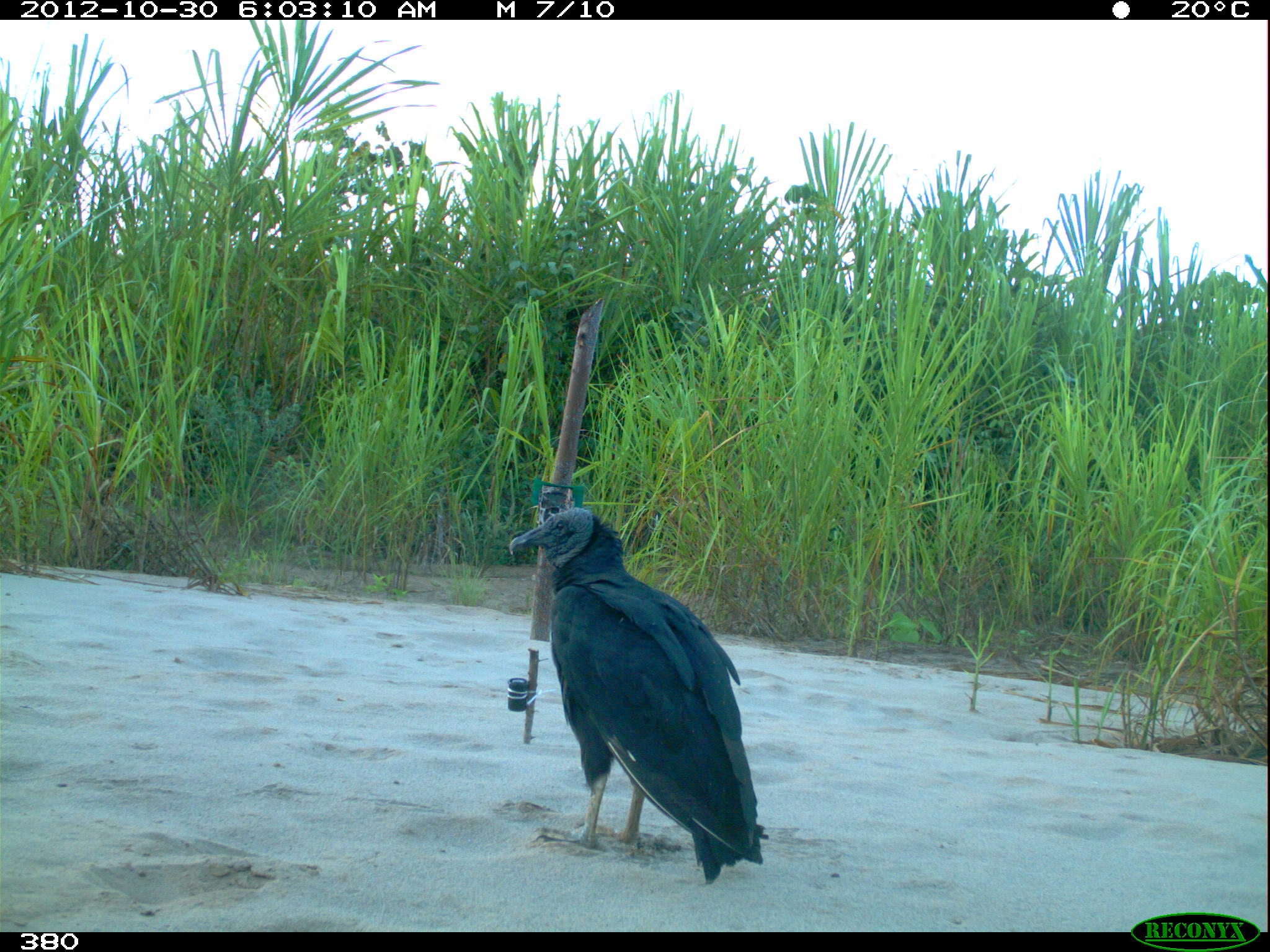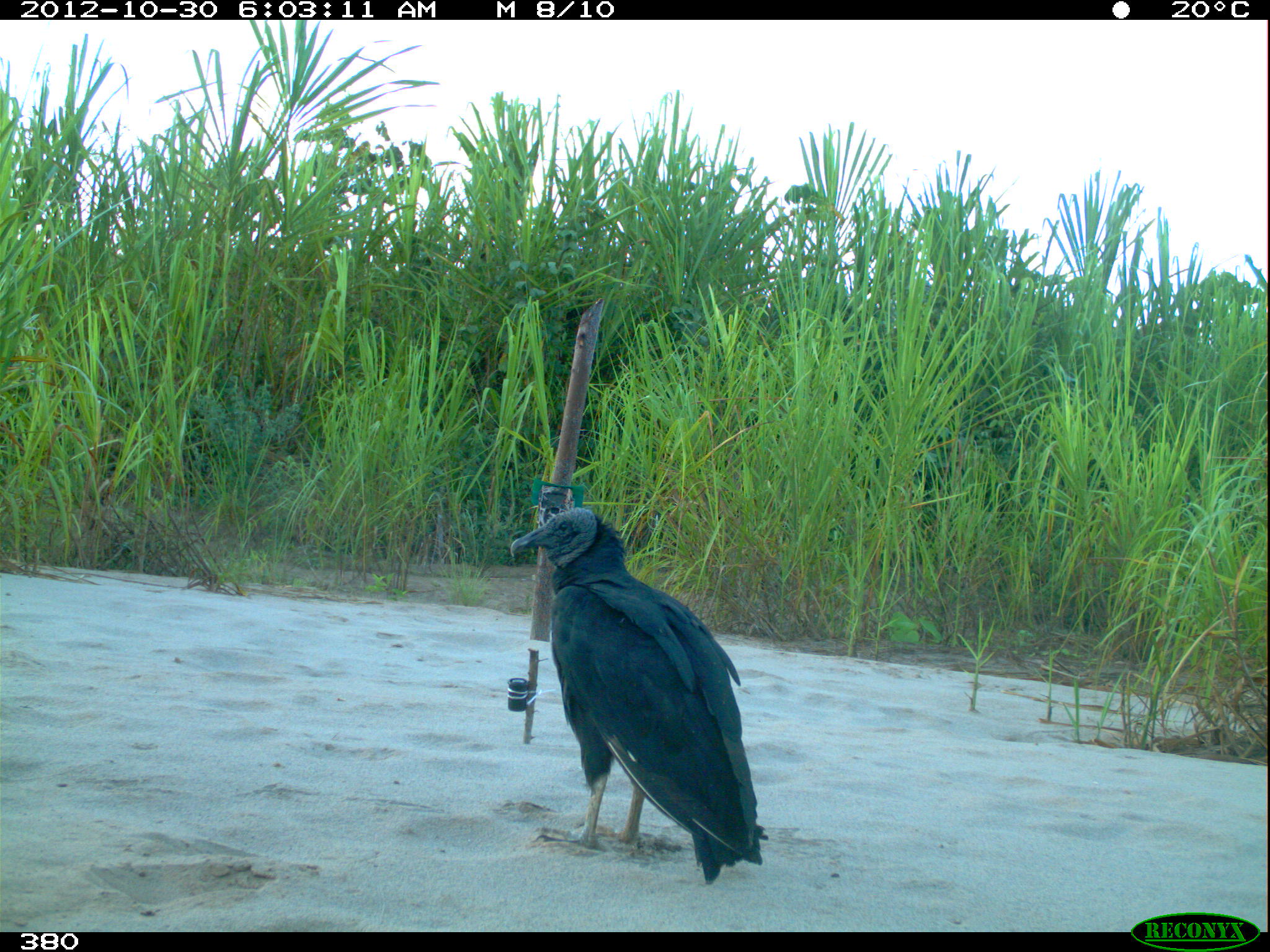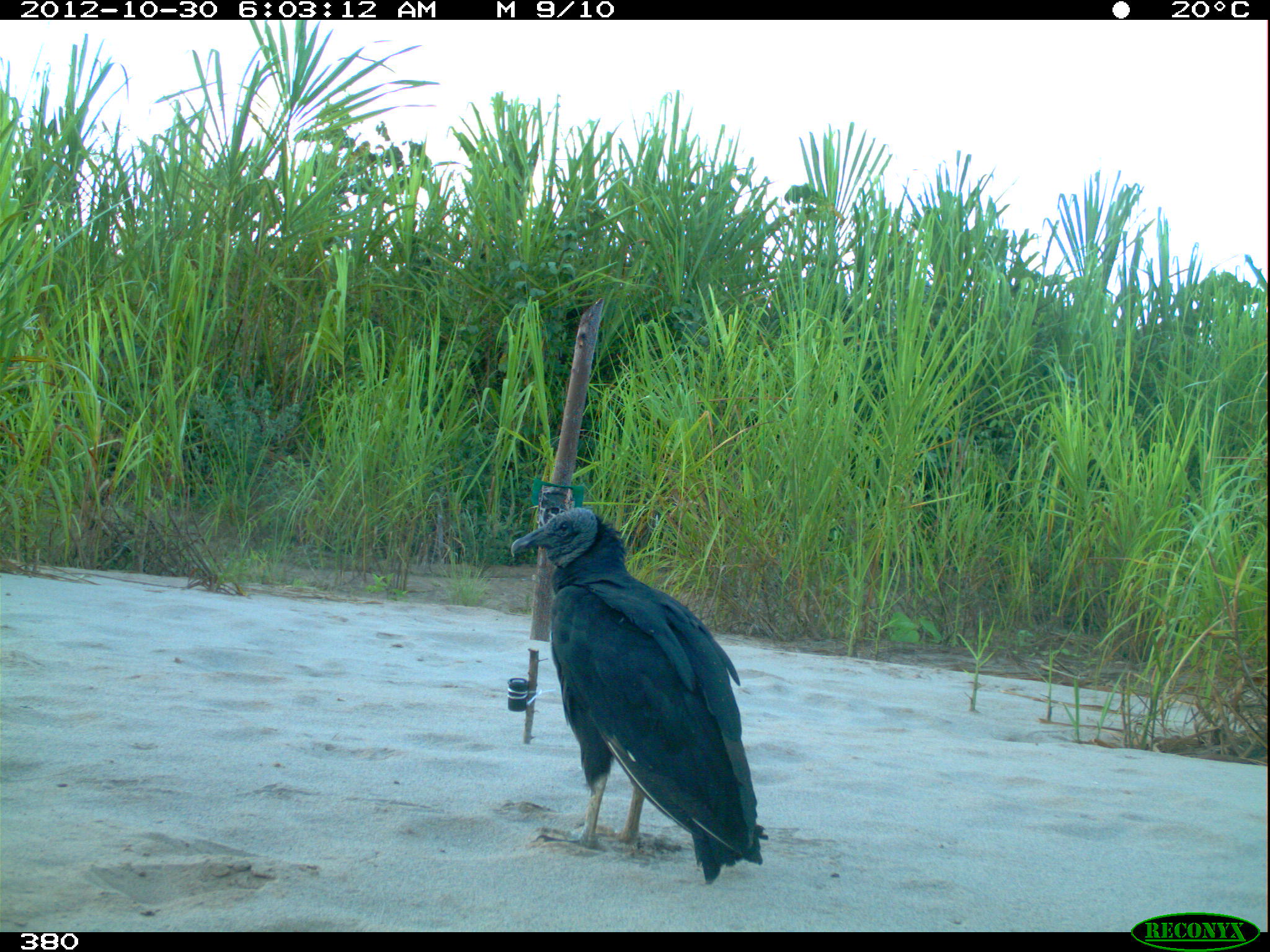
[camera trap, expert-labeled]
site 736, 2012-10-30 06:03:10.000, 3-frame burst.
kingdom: Animalia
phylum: Chordata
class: Aves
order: Cathartiformes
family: Cathartidae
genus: Coragyps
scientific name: Coragyps atratus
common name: black vulture